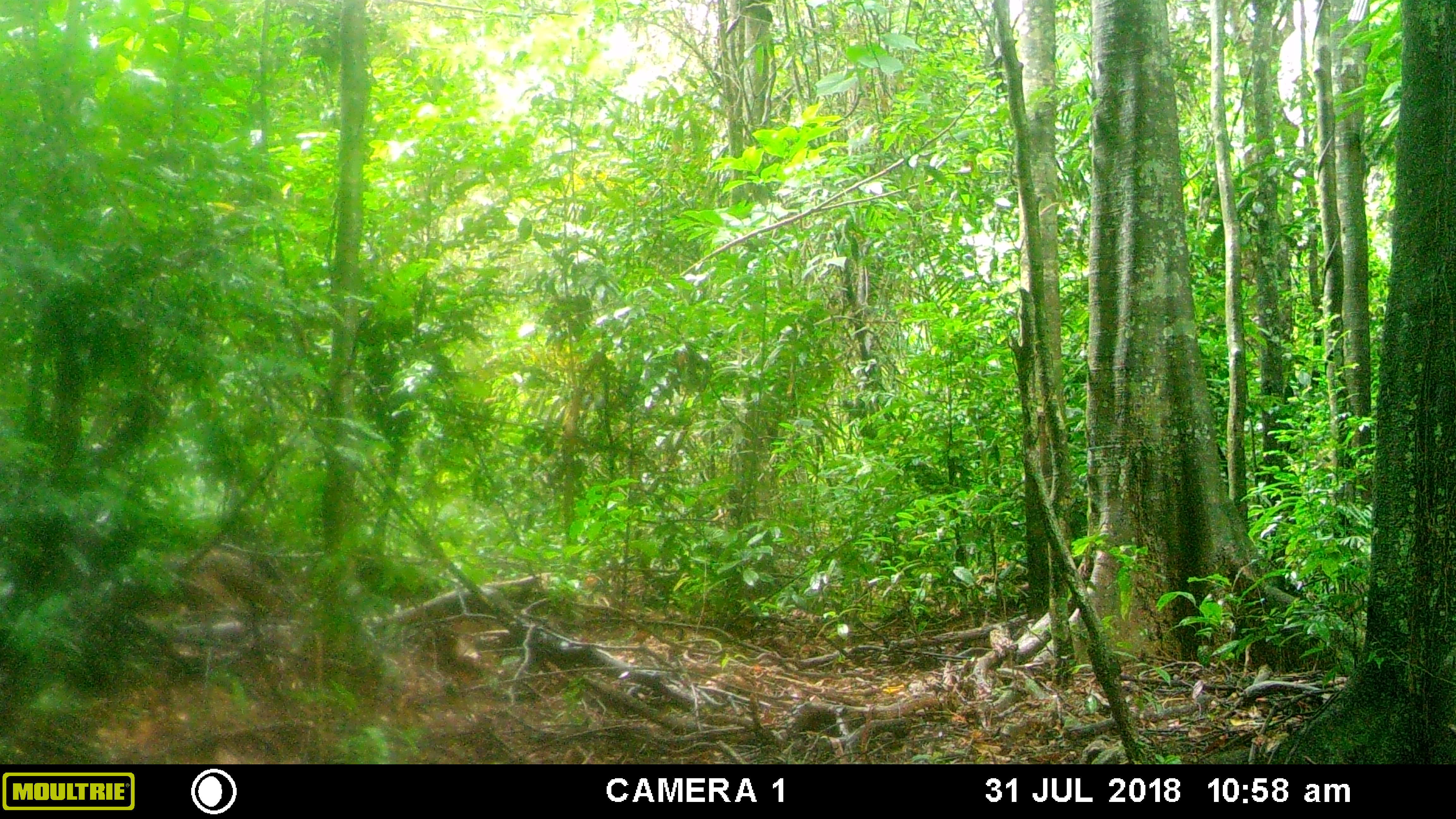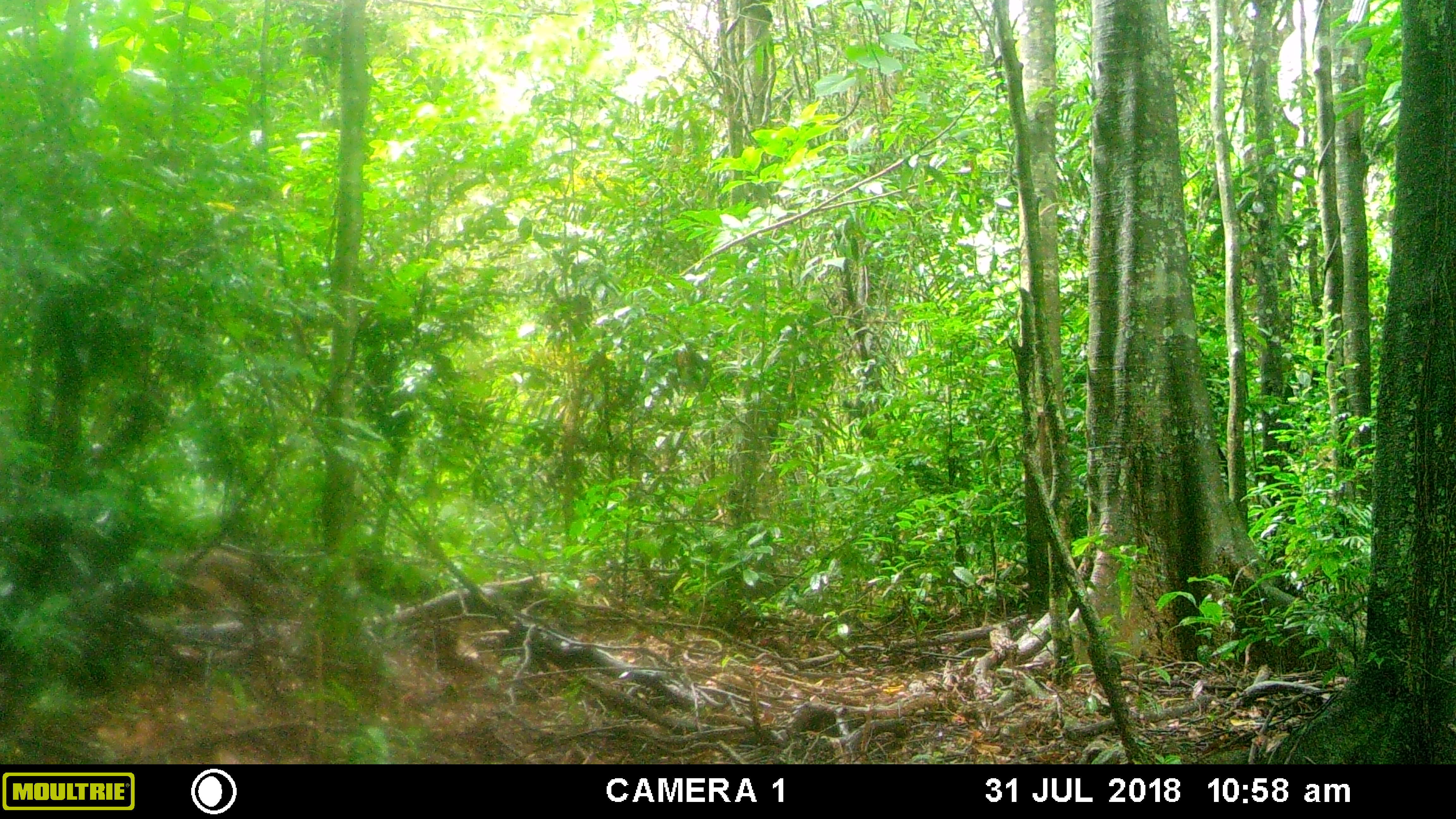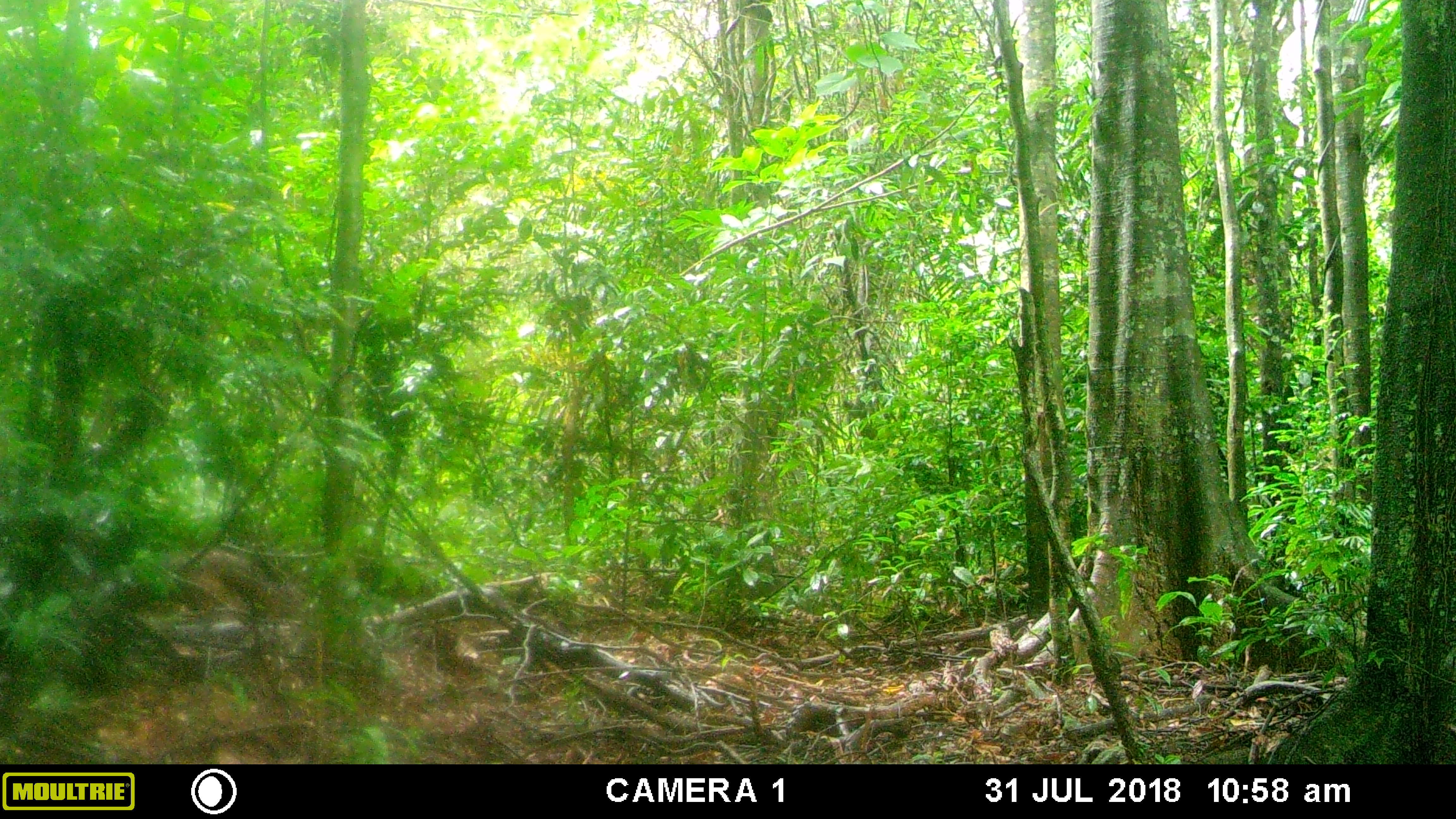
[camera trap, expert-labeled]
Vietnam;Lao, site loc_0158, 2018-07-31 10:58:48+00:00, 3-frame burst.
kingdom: Animalia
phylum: Chordata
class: Mammalia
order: Primates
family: Cercopithecidae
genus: Macaca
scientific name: Macaca arctoides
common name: stump-tailed macaque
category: stump tailed macaque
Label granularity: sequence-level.